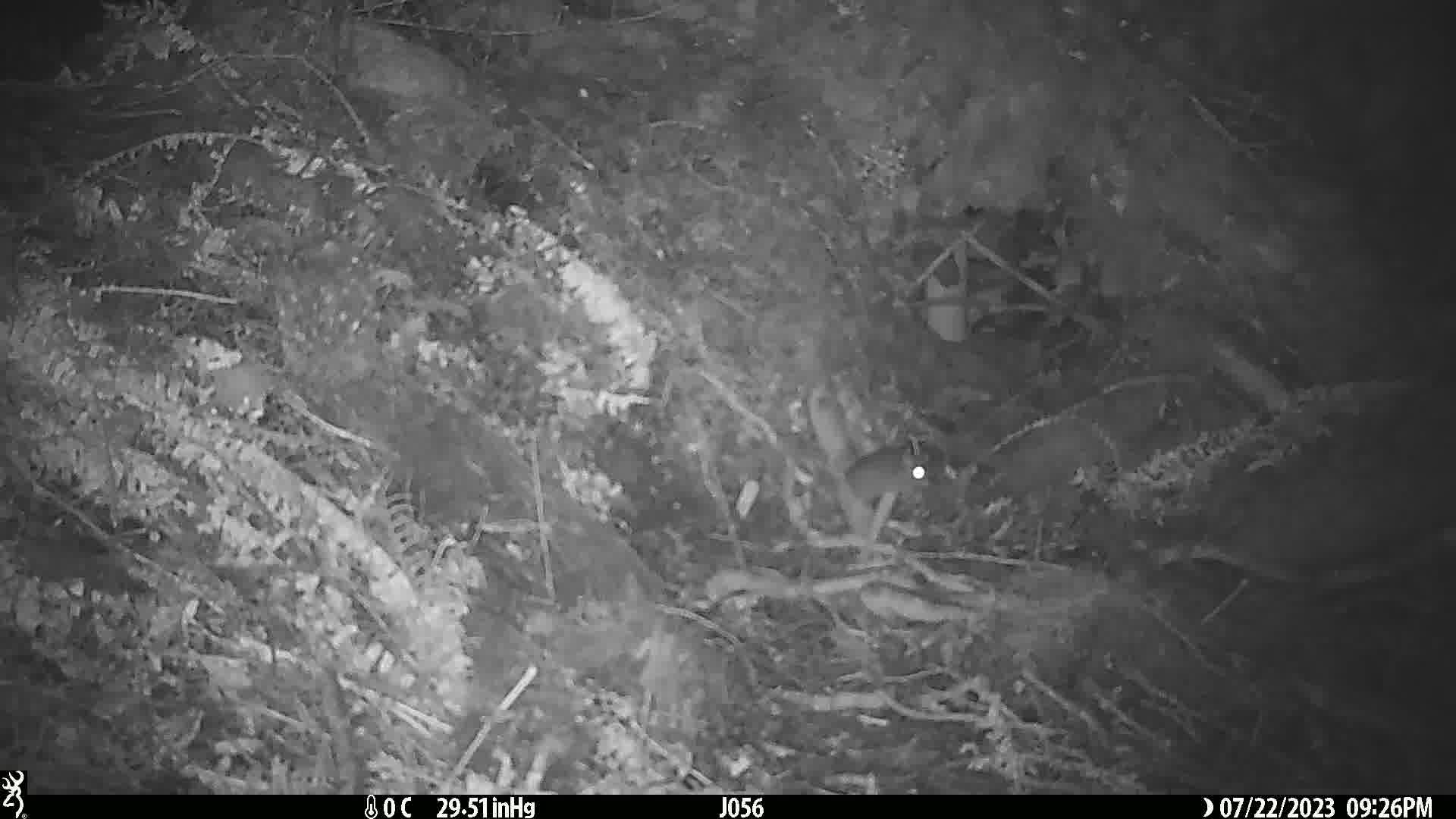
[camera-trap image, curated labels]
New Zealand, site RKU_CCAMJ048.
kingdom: Animalia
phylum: Chordata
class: Mammalia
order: Rodentia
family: Muridae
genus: Rattus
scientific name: Rattus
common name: rat